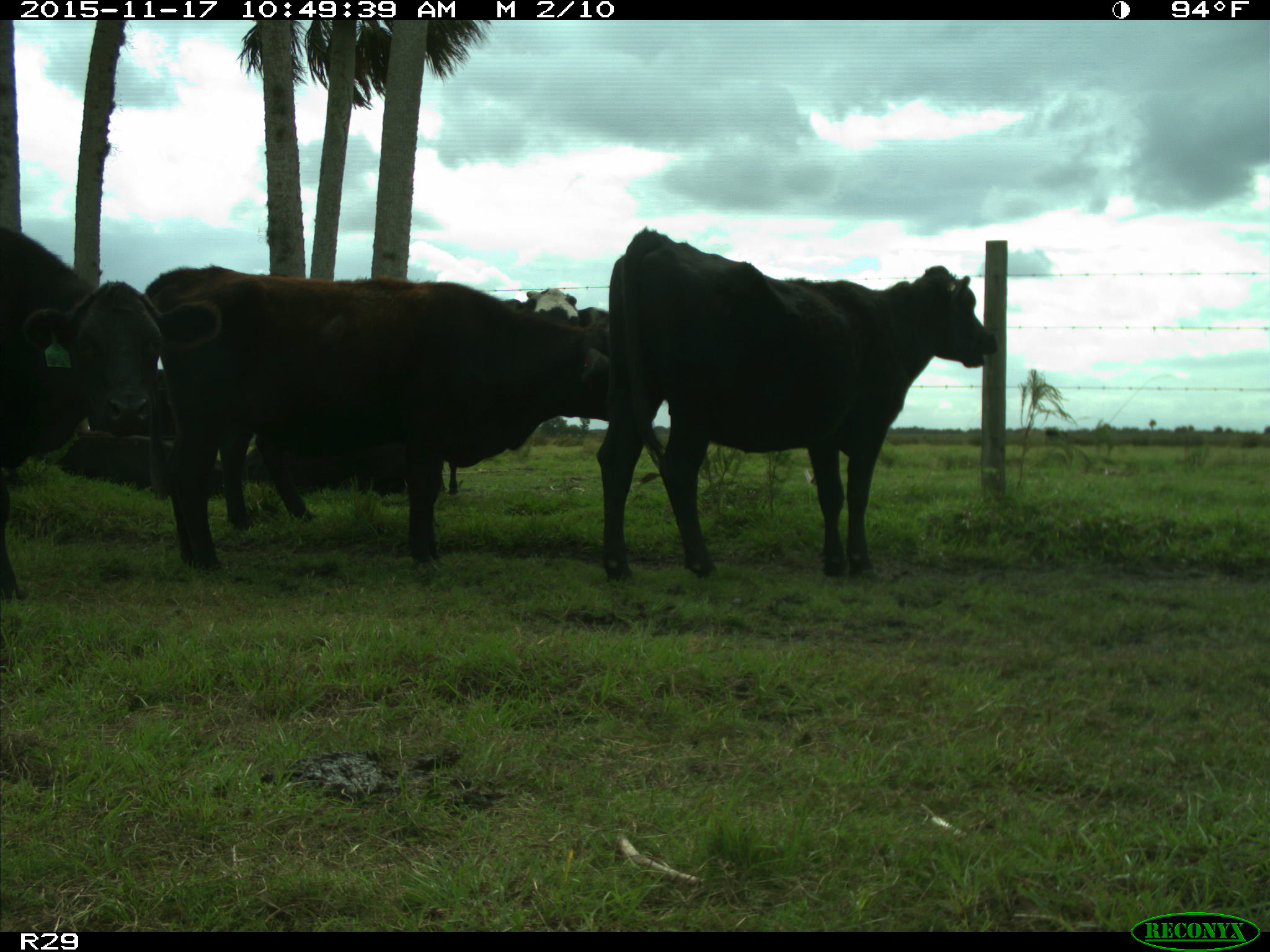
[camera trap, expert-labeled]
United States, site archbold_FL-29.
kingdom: Animalia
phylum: Chordata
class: Mammalia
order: Artiodactyla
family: Bovidae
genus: Bos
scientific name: Bos taurus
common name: domestic cow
Bos taurus (domestic cow).